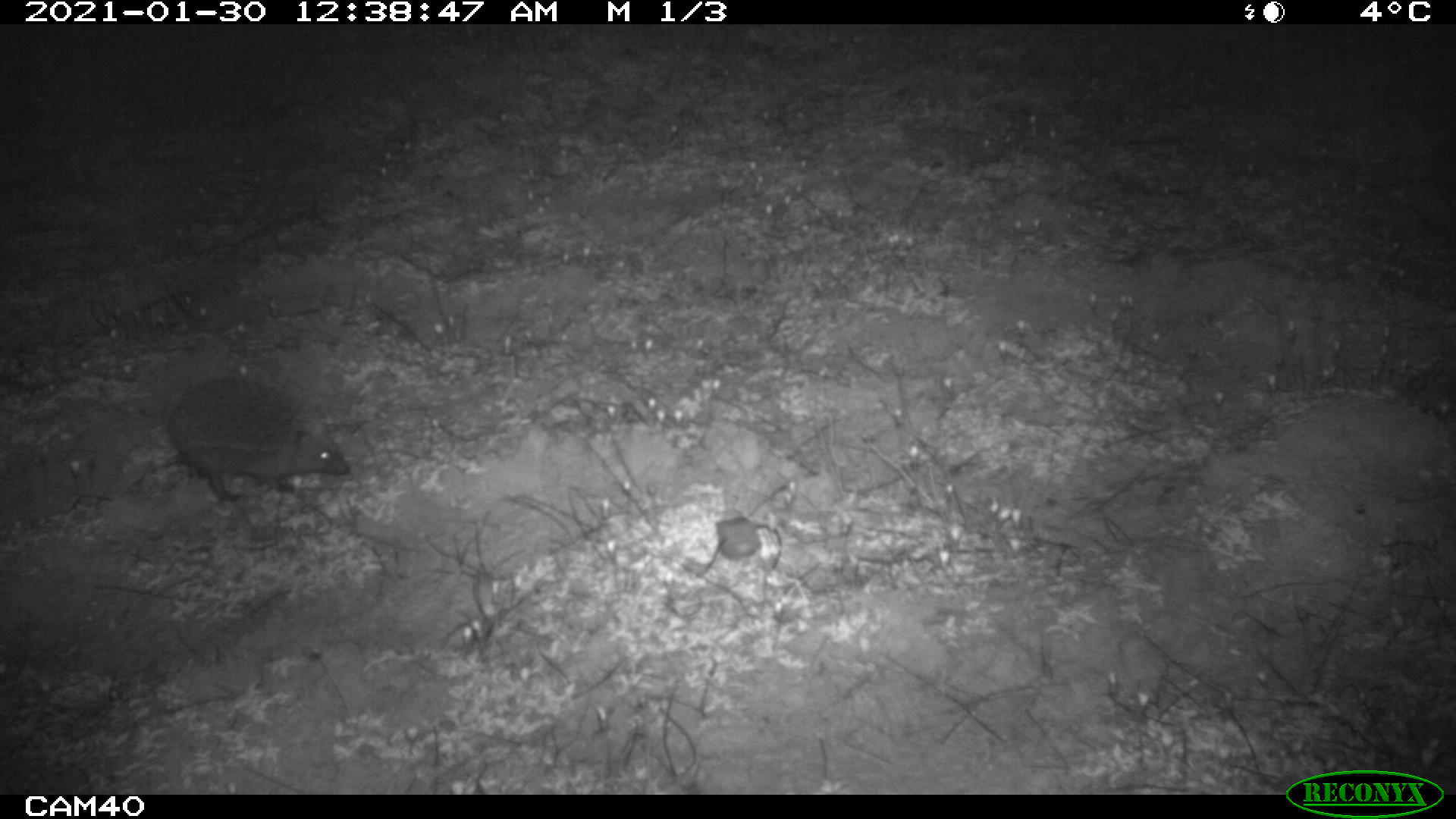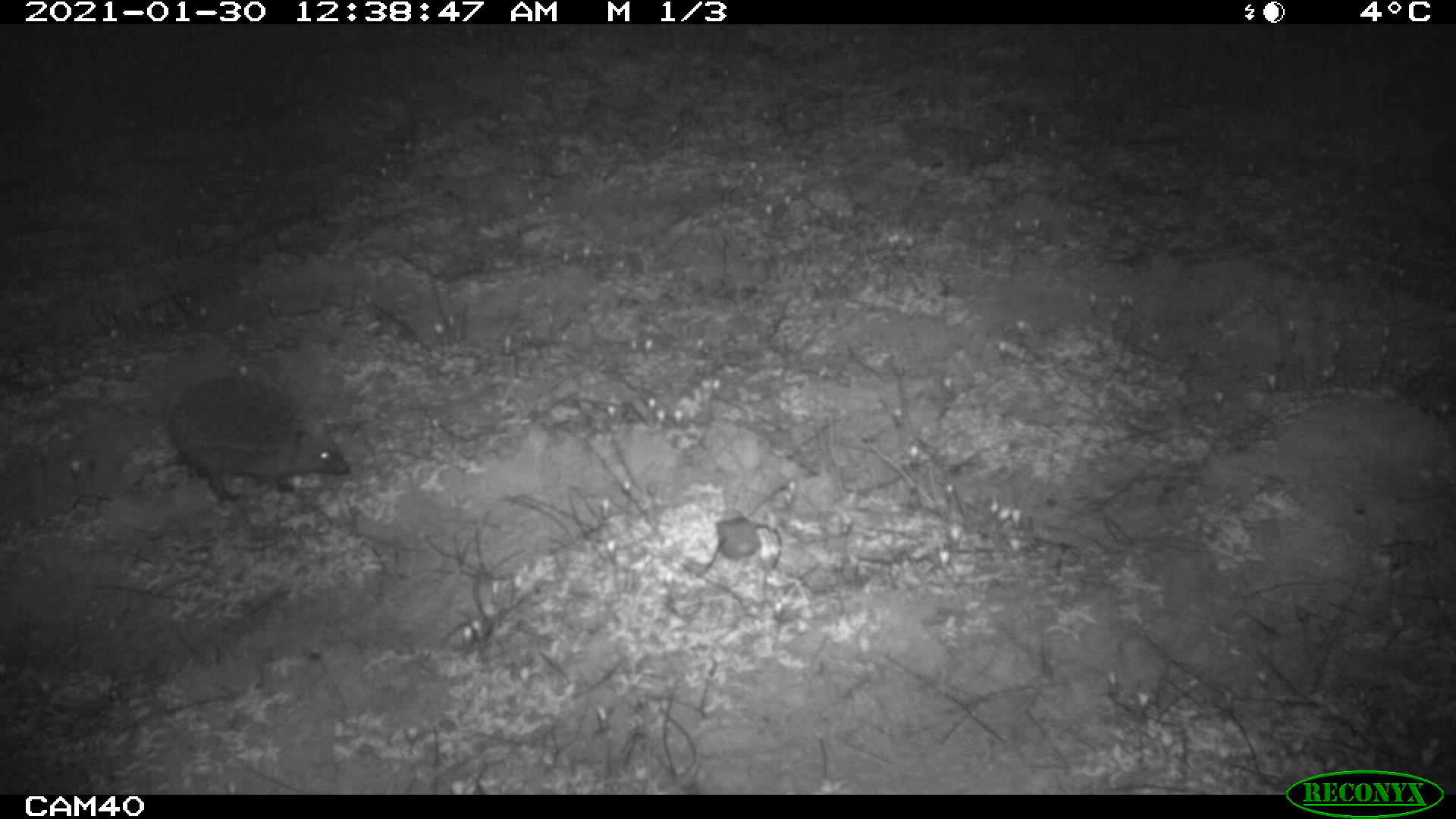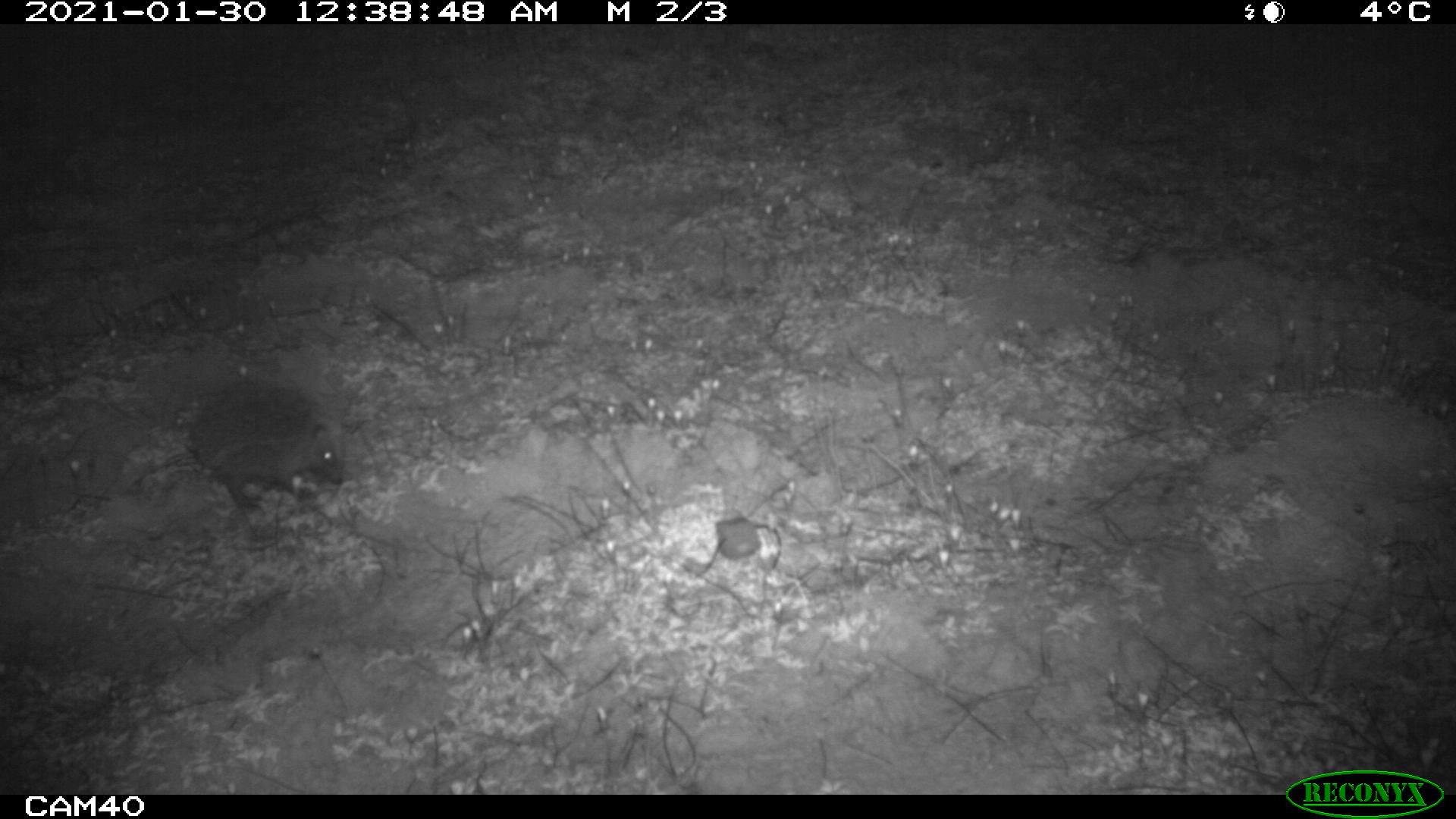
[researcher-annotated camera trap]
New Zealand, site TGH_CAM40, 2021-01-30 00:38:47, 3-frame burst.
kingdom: Animalia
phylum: Chordata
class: Mammalia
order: Eulipotyphla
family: Erinaceidae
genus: Erinaceus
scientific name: Erinaceus europaeus europaeus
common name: european hedgehog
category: hedgehog